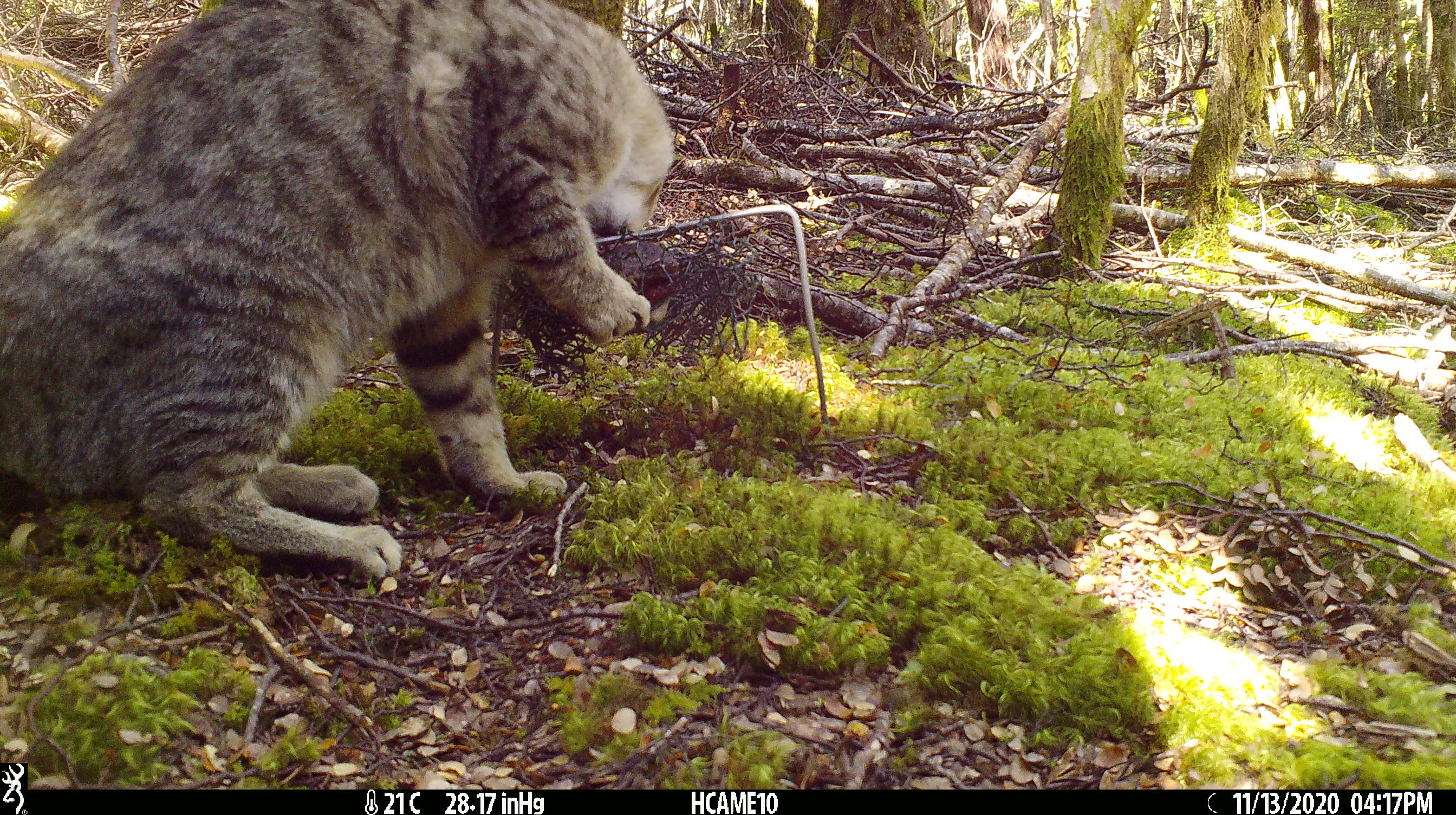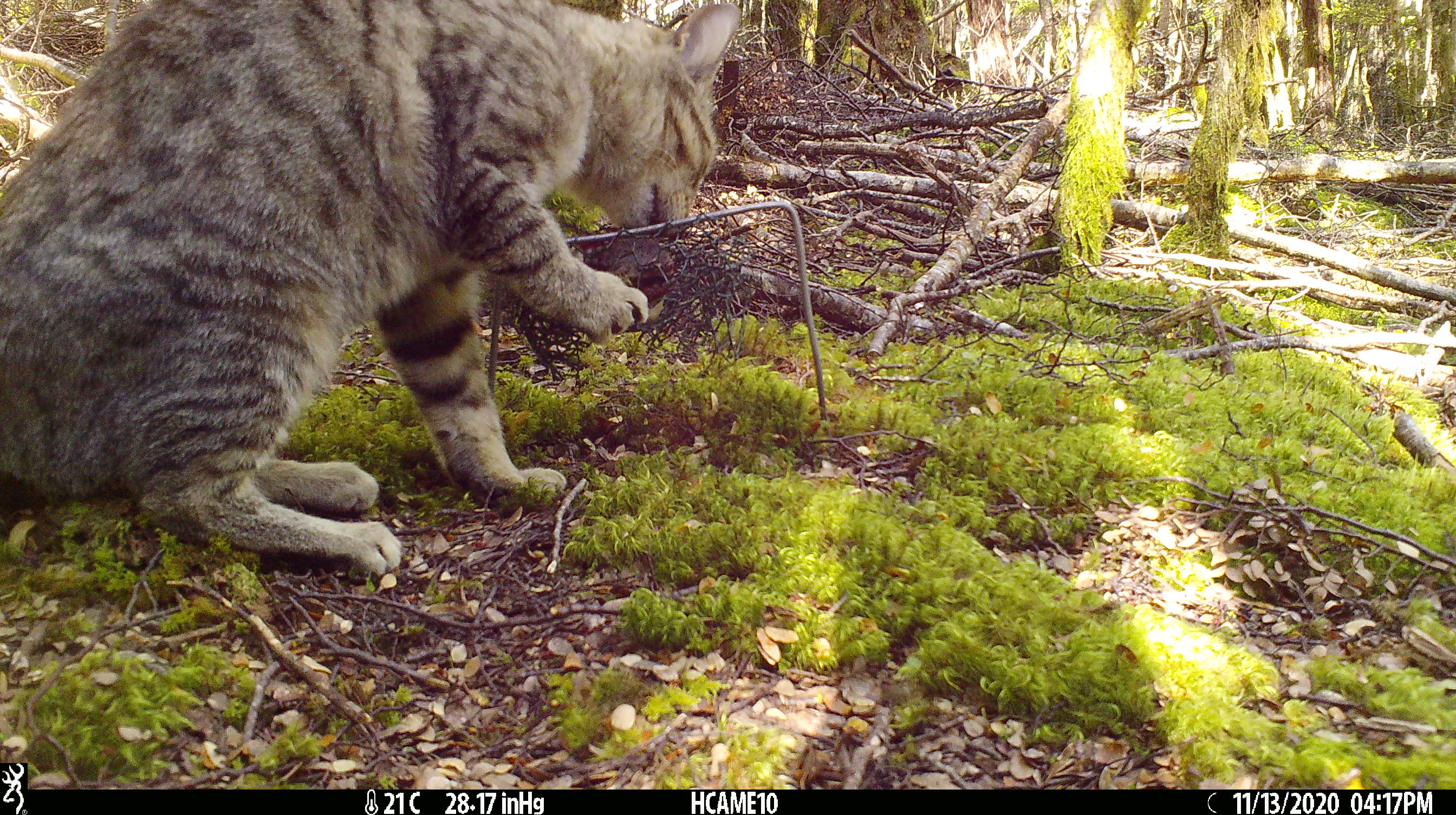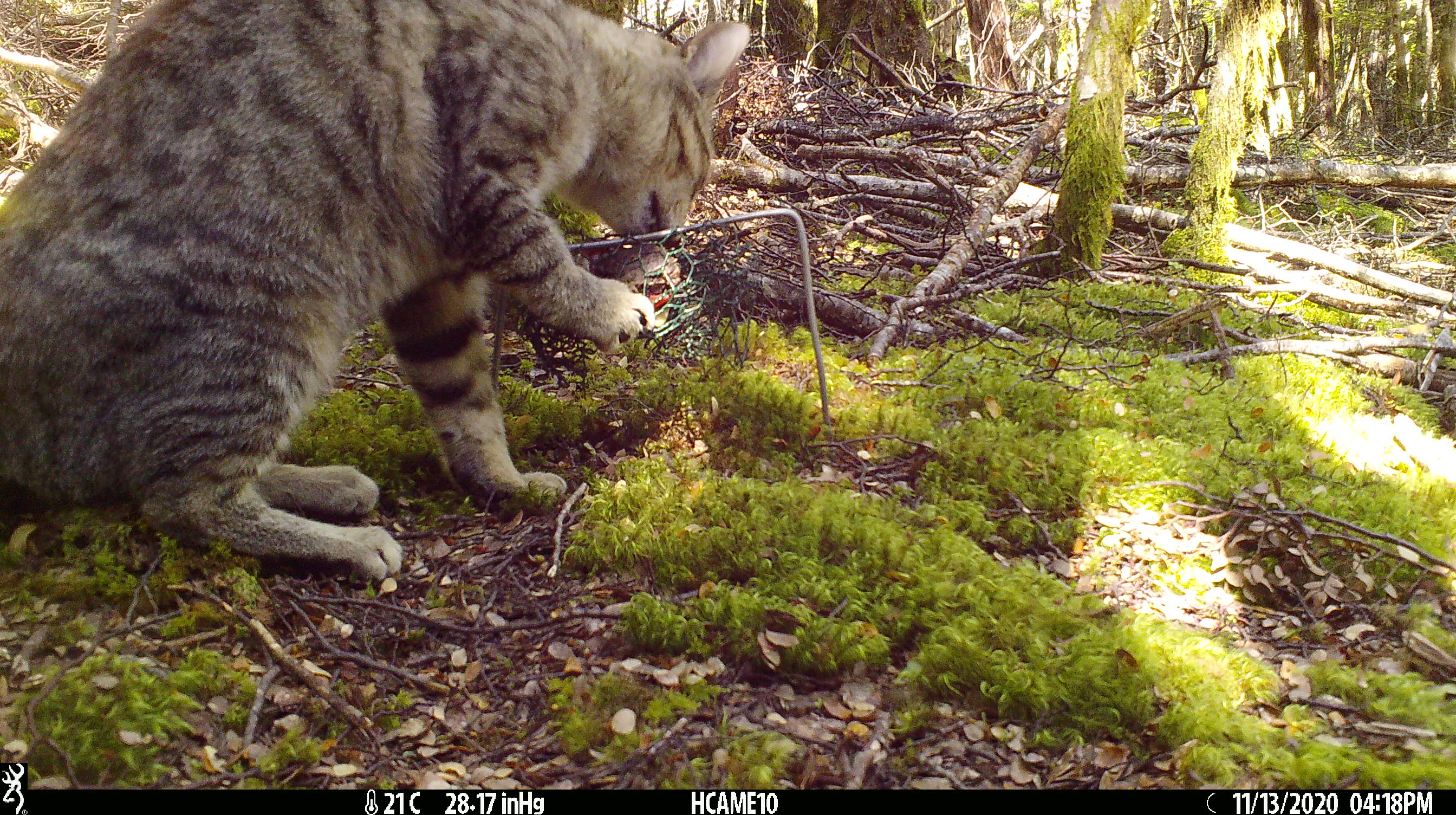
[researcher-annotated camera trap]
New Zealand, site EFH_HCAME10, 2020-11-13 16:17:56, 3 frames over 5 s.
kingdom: Animalia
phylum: Chordata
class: Mammalia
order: Carnivora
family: Felidae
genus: Felis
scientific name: Felis catus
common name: domestic cat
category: cat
Cat (domestic cat) (Felis catus).